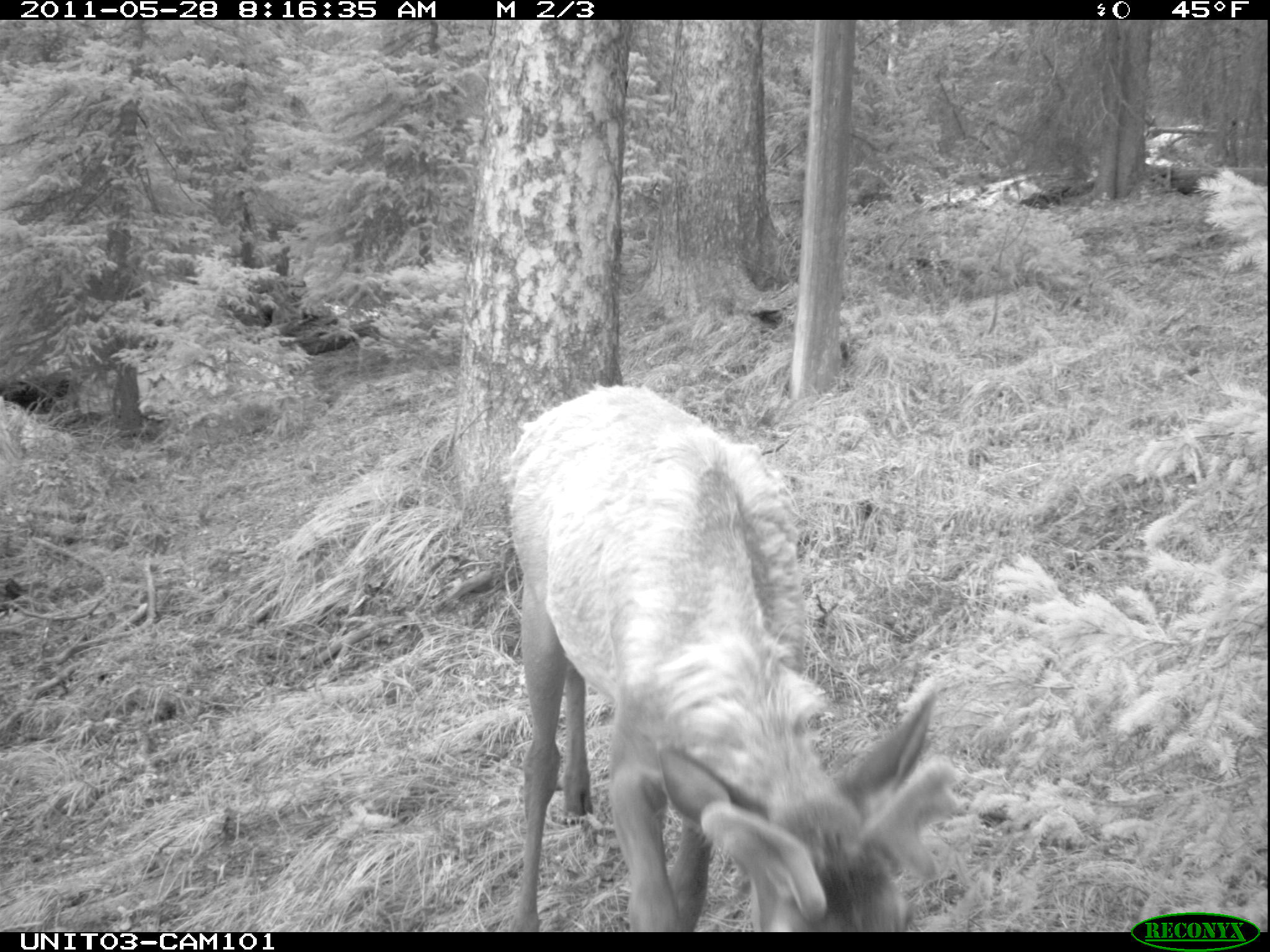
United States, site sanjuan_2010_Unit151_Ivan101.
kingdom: Animalia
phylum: Chordata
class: Mammalia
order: Artiodactyla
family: Cervidae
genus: Cervus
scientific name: Cervus elaphus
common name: red deer